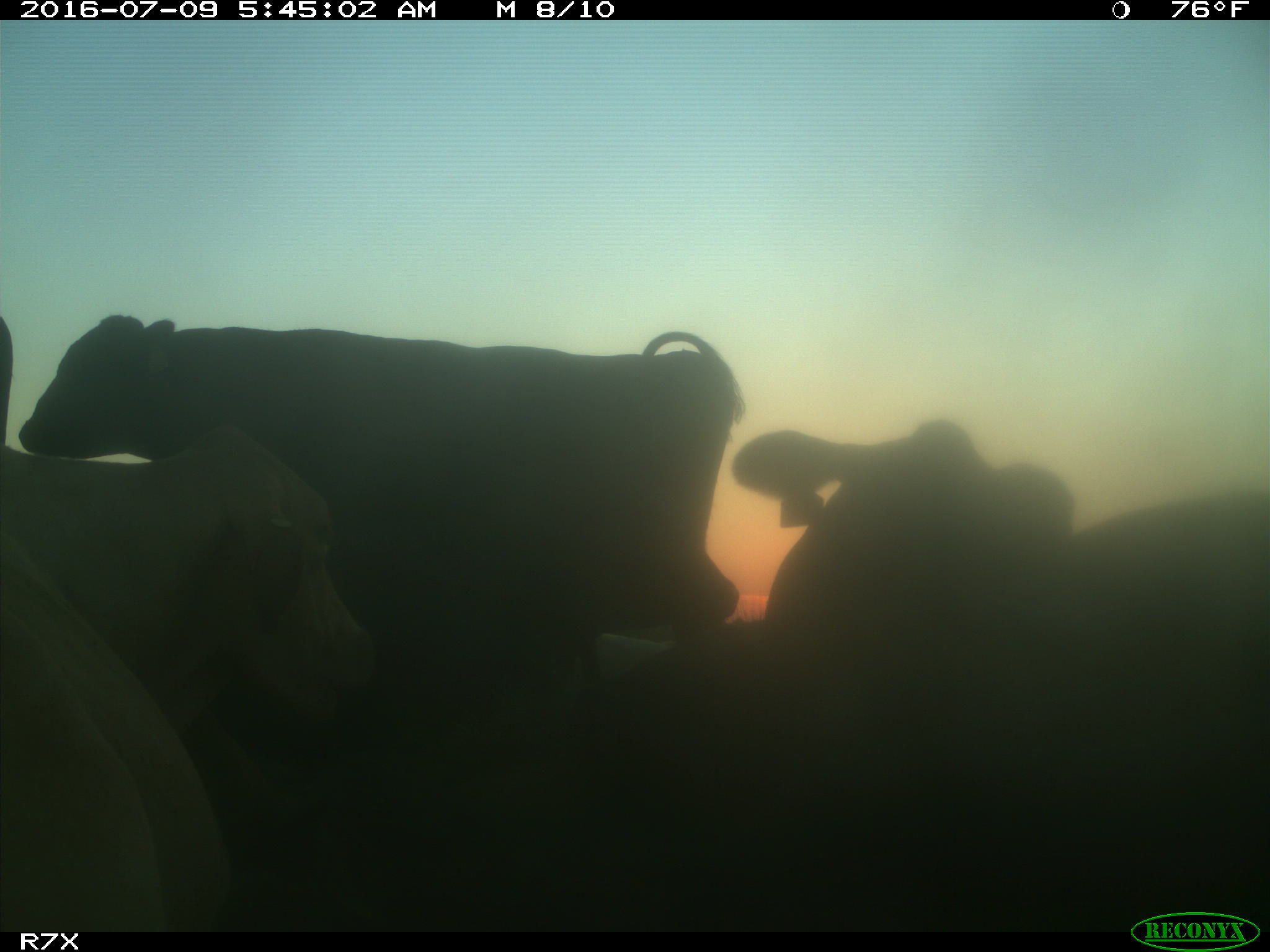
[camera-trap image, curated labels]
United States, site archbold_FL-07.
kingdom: Animalia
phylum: Chordata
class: Mammalia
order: Artiodactyla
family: Bovidae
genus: Bos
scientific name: Bos taurus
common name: domestic cow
Bos taurus (domestic cow).